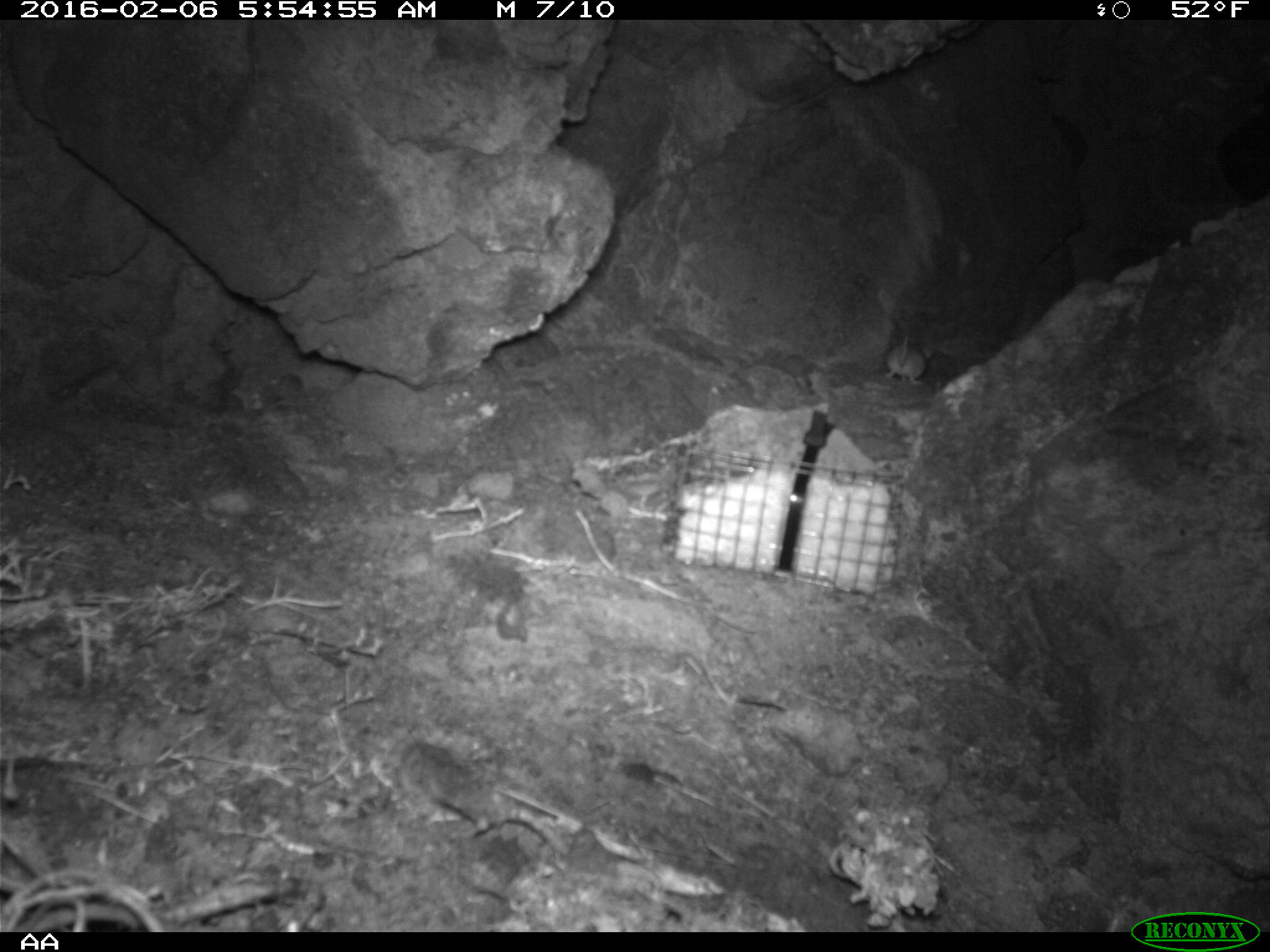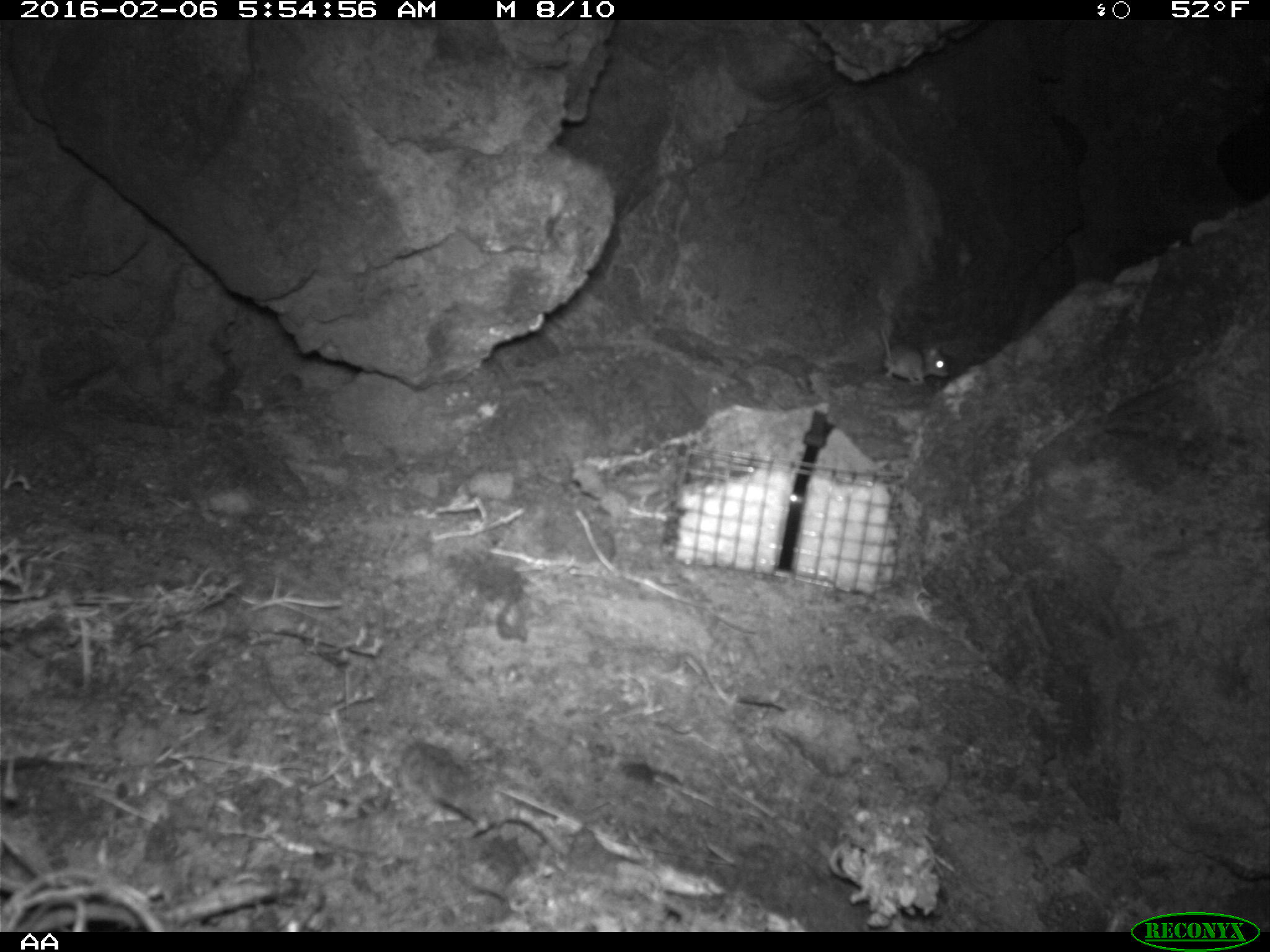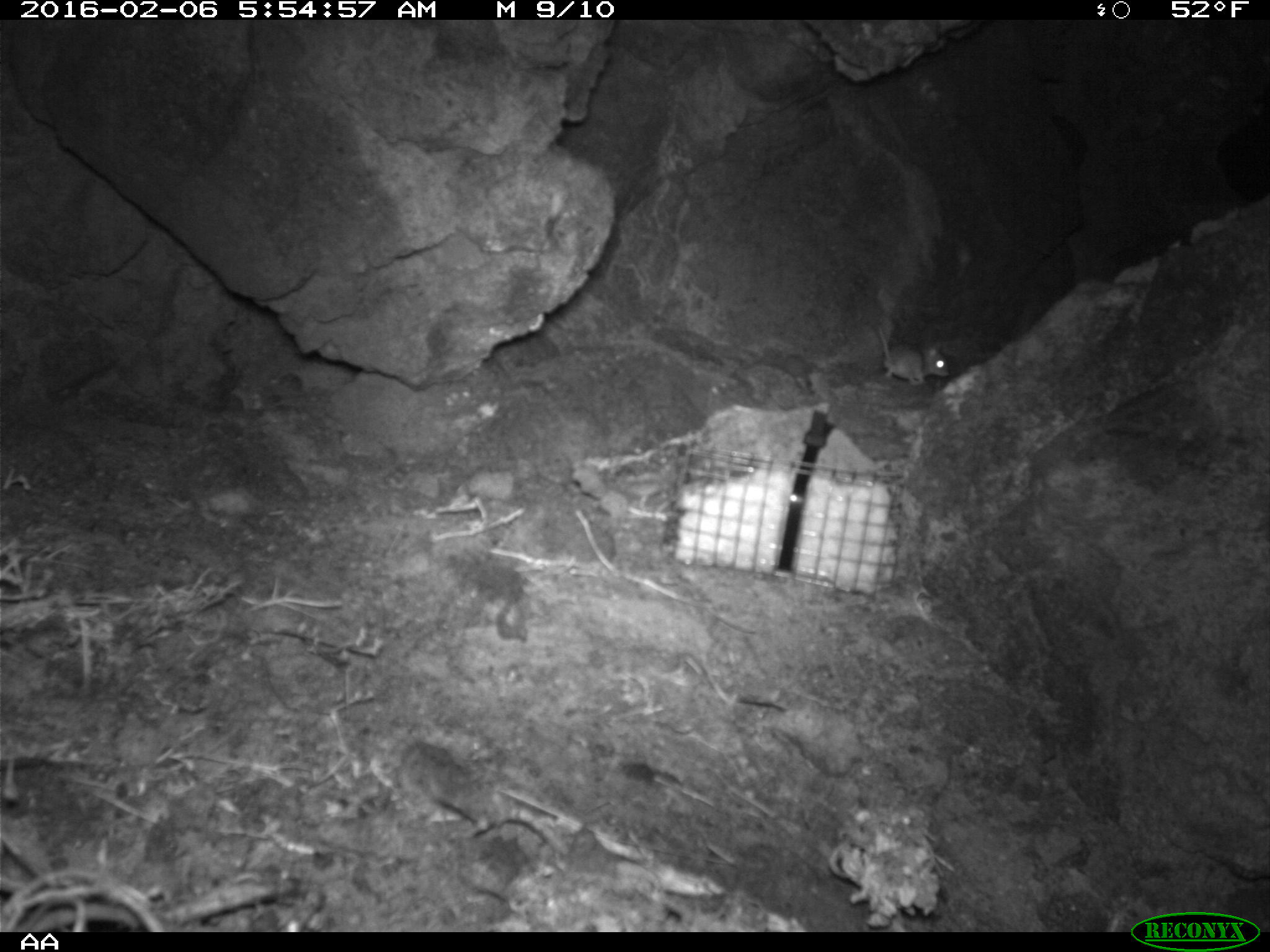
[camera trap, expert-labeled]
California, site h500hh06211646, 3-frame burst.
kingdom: Animalia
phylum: Chordata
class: Mammalia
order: Rodentia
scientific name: Rodentia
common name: rodent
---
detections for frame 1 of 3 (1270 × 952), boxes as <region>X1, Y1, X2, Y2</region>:
rodent: <region>883, 331, 933, 387</region>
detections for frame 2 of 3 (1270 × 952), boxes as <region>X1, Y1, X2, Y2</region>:
rodent: <region>876, 322, 954, 384</region>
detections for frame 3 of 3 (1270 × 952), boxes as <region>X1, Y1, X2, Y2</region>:
rodent: <region>876, 324, 949, 386</region>